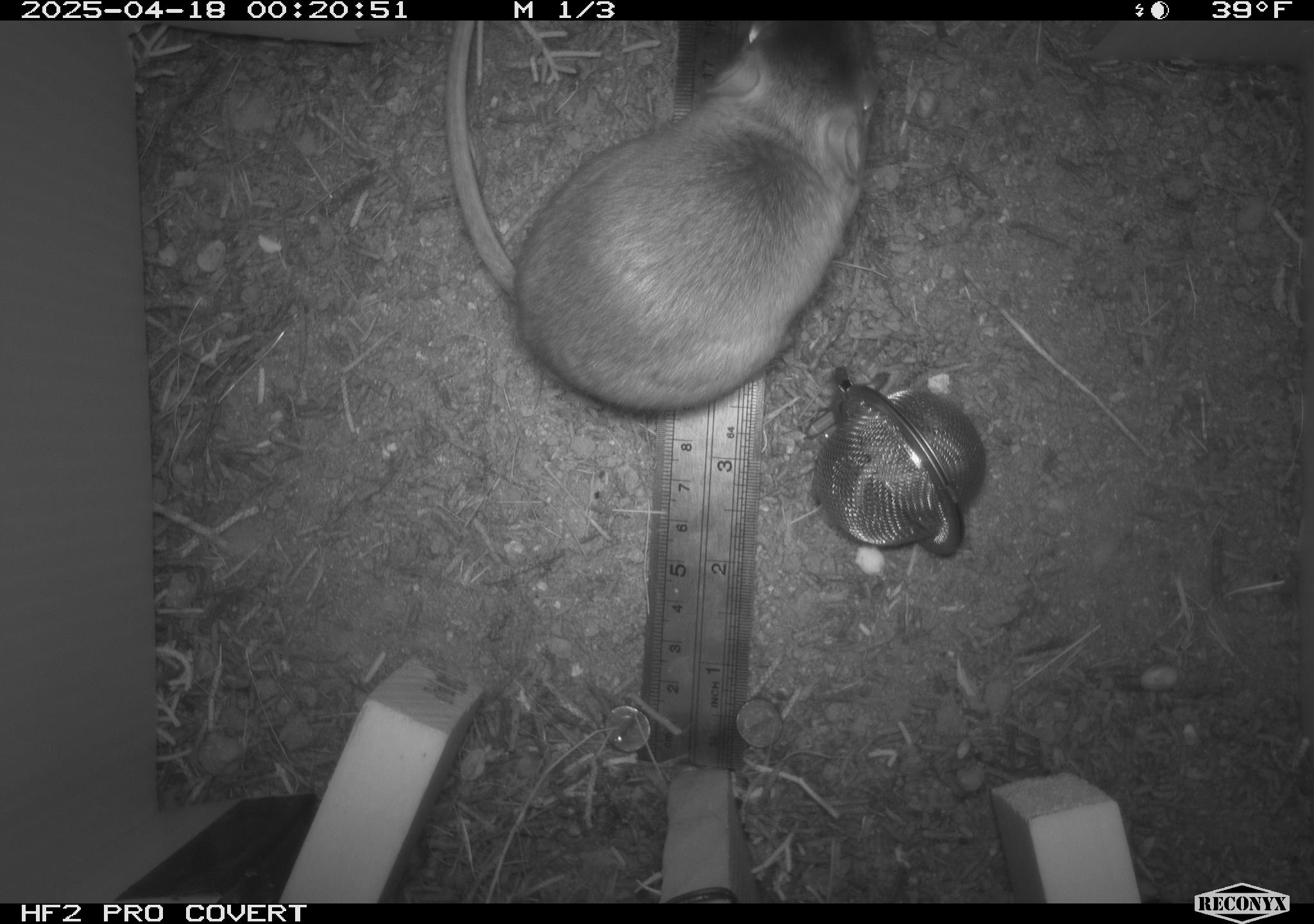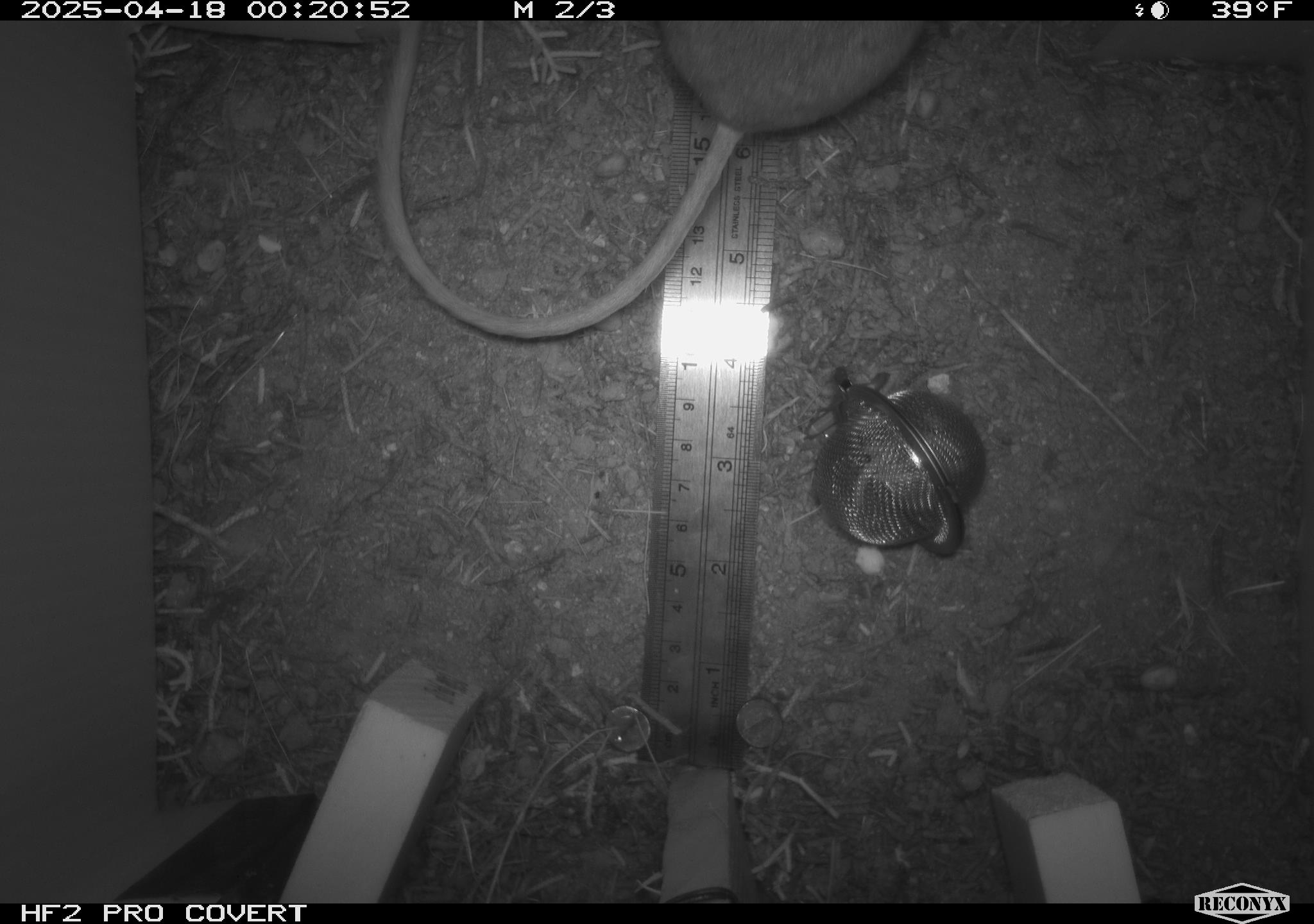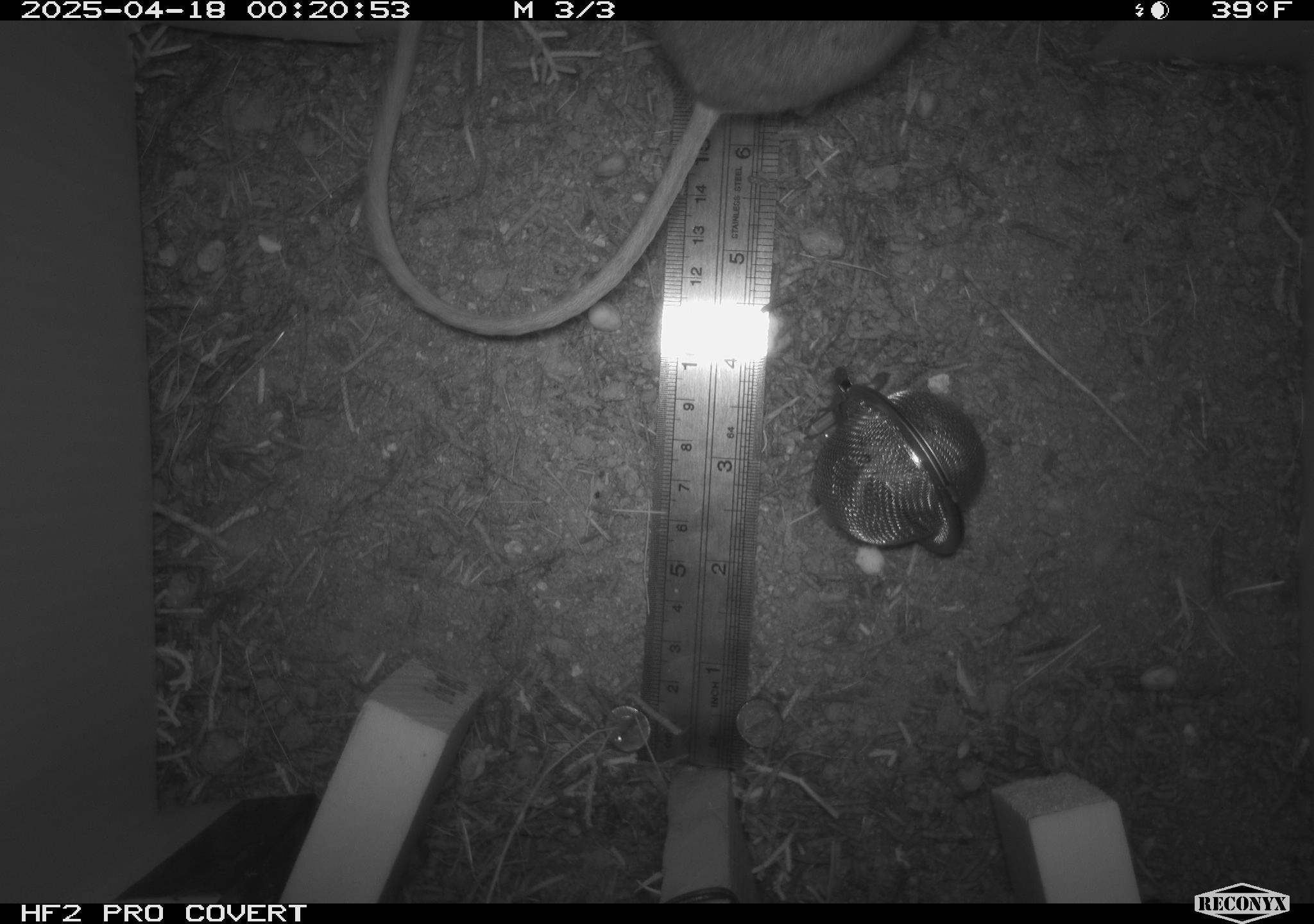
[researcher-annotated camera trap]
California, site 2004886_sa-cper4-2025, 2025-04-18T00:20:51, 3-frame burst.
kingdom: Animalia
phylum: Chordata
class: Mammalia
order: Rodentia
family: Heteromyidae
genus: Dipodomys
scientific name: Dipodomys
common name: kangaroo rats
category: dipodomys species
Dipodomys species (kangaroo rats) (Dipodomys).